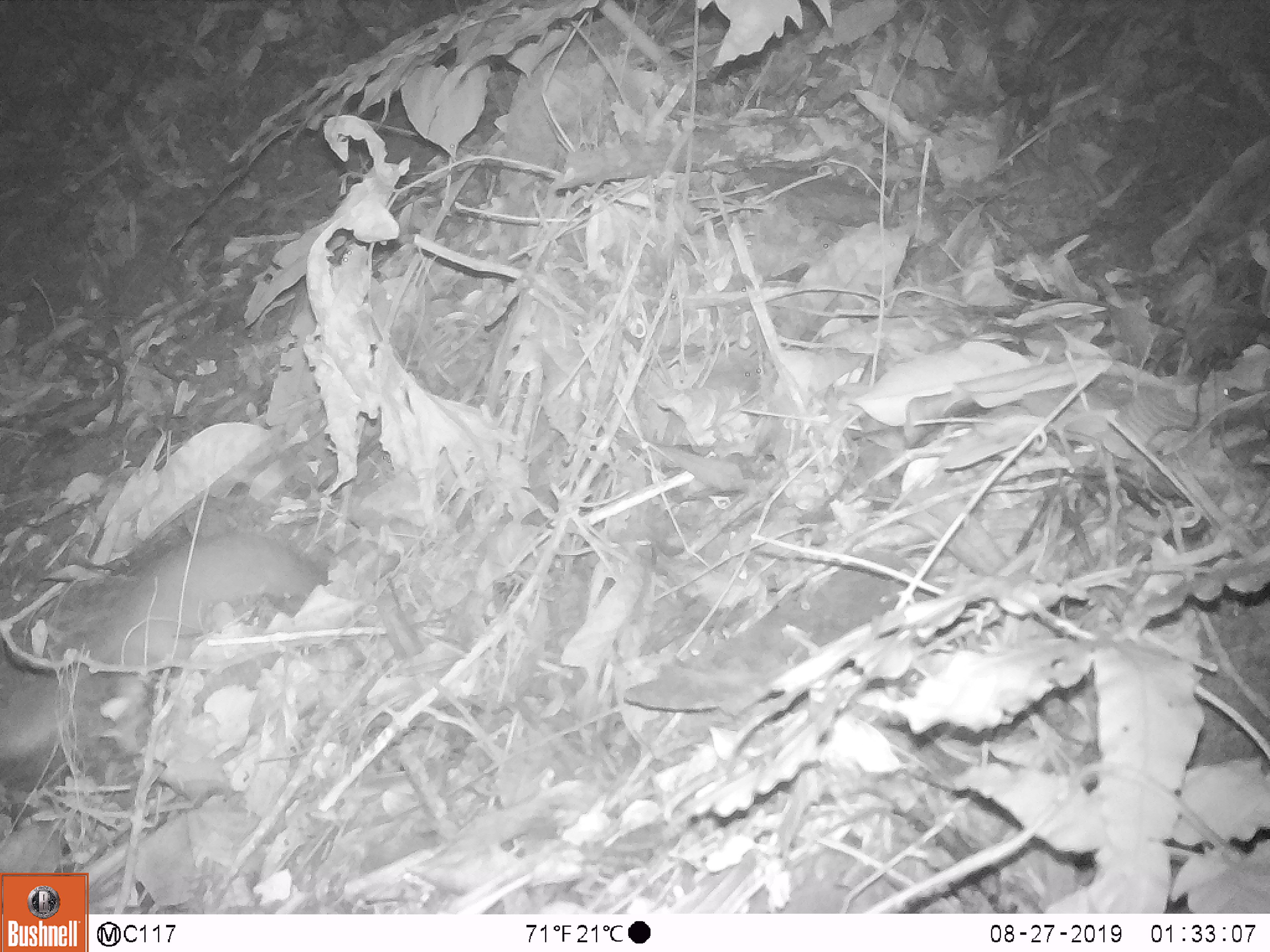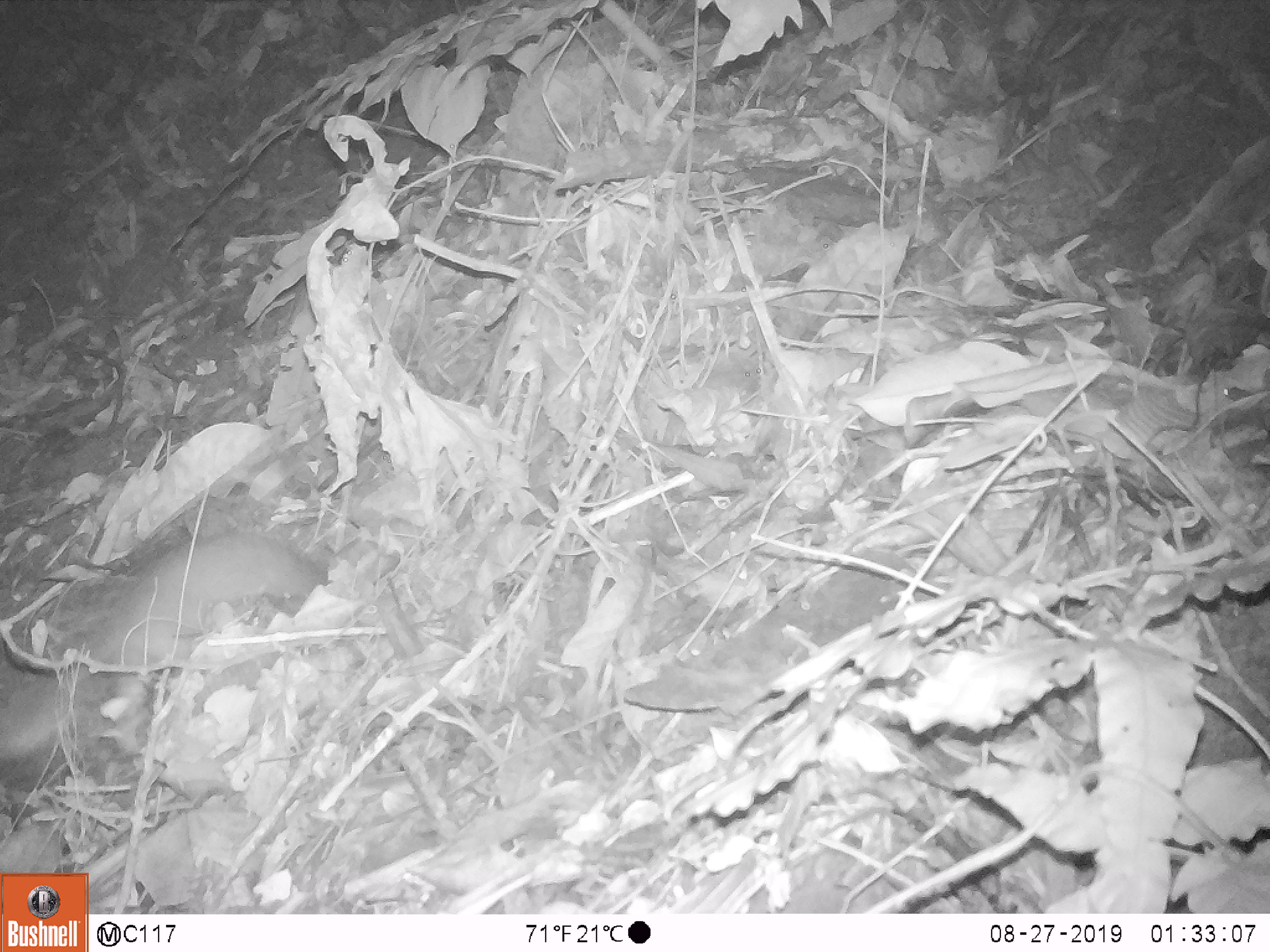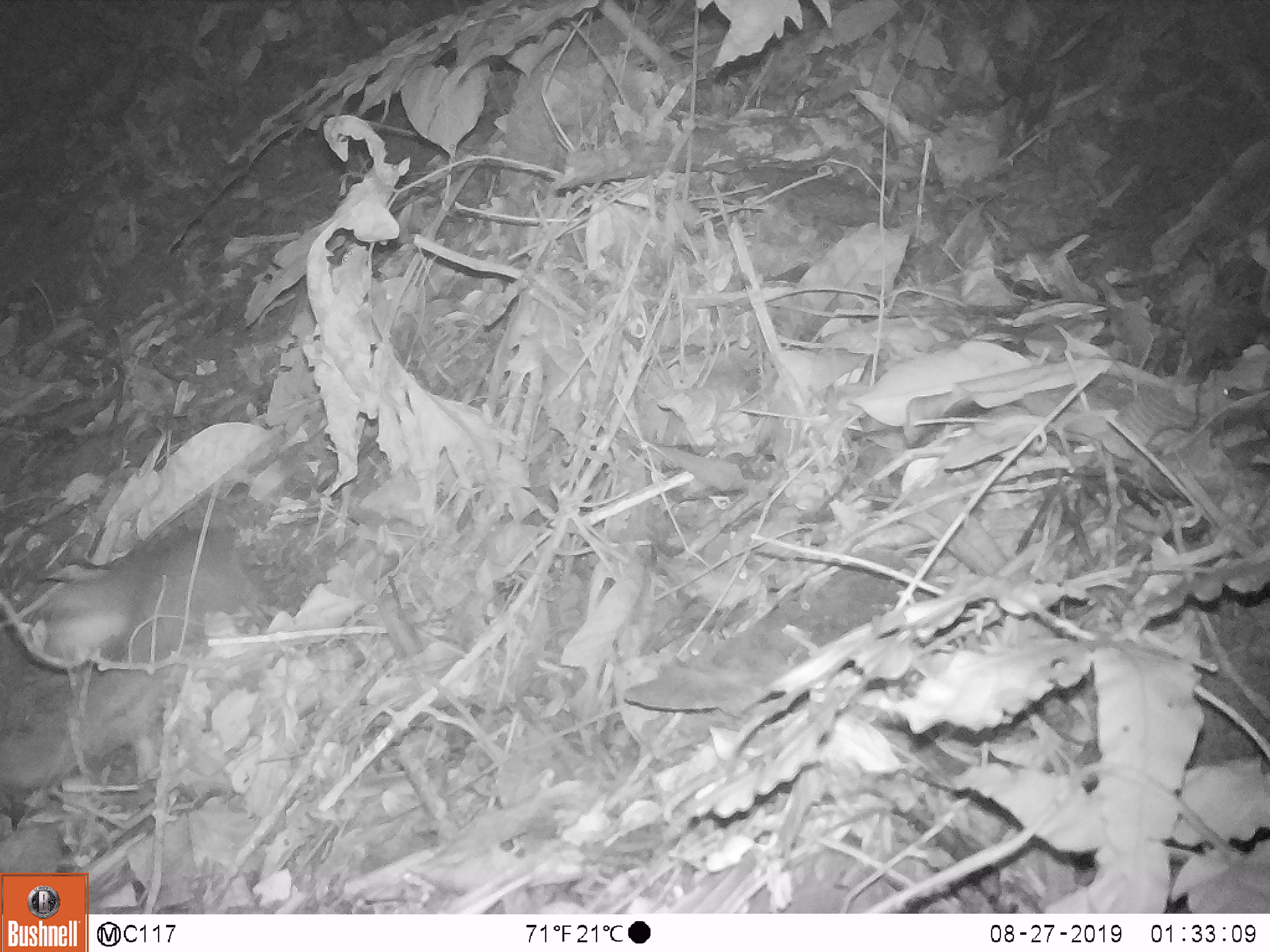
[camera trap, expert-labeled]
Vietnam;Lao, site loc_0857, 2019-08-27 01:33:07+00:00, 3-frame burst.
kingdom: Animalia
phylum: Chordata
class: Mammalia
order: Carnivora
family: Mustelidae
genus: Melogale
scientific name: Melogale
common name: ferret badger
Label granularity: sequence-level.